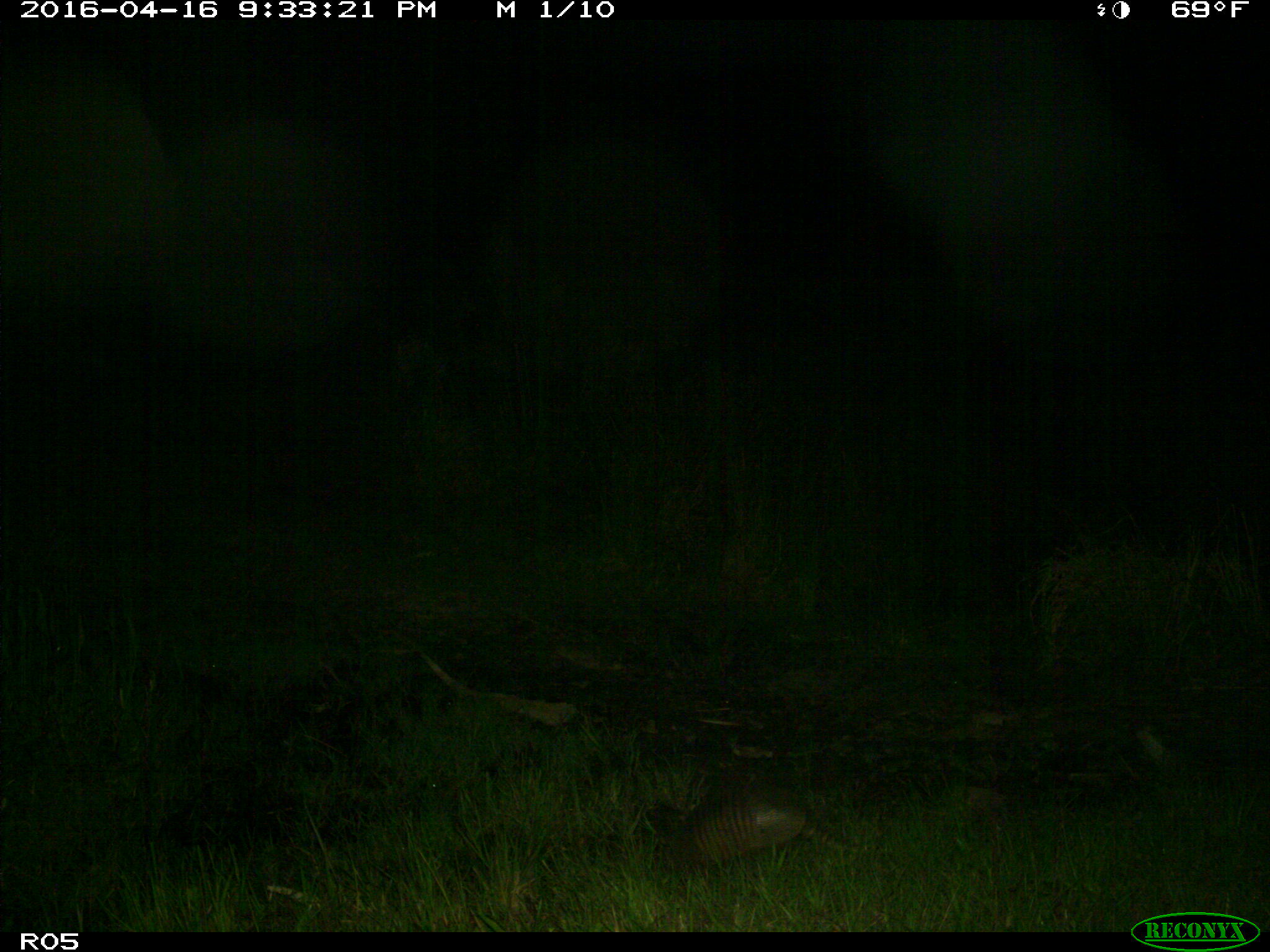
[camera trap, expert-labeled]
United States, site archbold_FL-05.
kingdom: Animalia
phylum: Chordata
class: Mammalia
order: Cingulata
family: Dasypodidae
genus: Dasypus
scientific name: Dasypus novemcinctus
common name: nine-banded armadillo